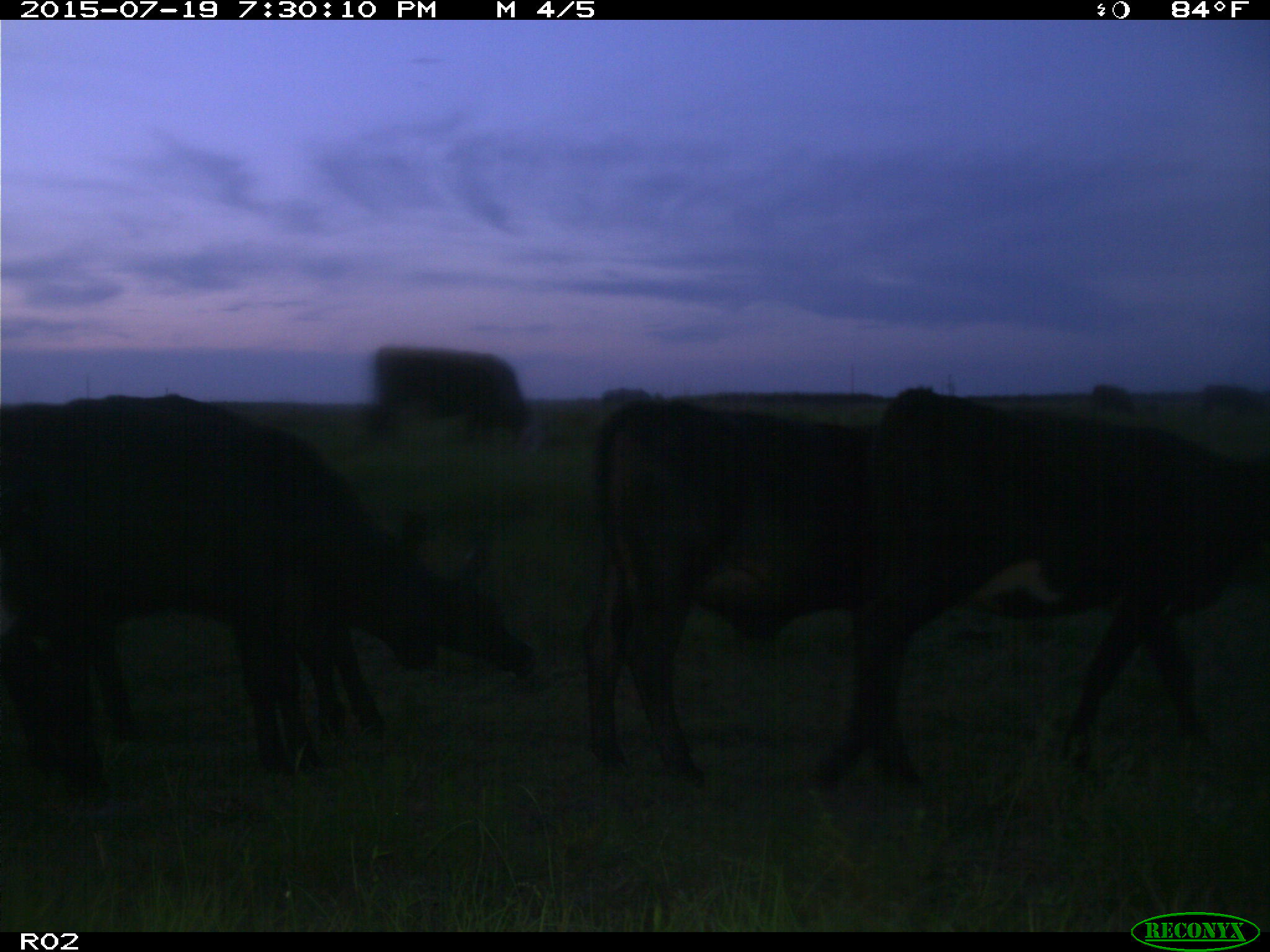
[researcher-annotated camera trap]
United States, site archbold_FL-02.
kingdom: Animalia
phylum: Chordata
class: Mammalia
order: Artiodactyla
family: Bovidae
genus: Bos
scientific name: Bos taurus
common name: domestic cow